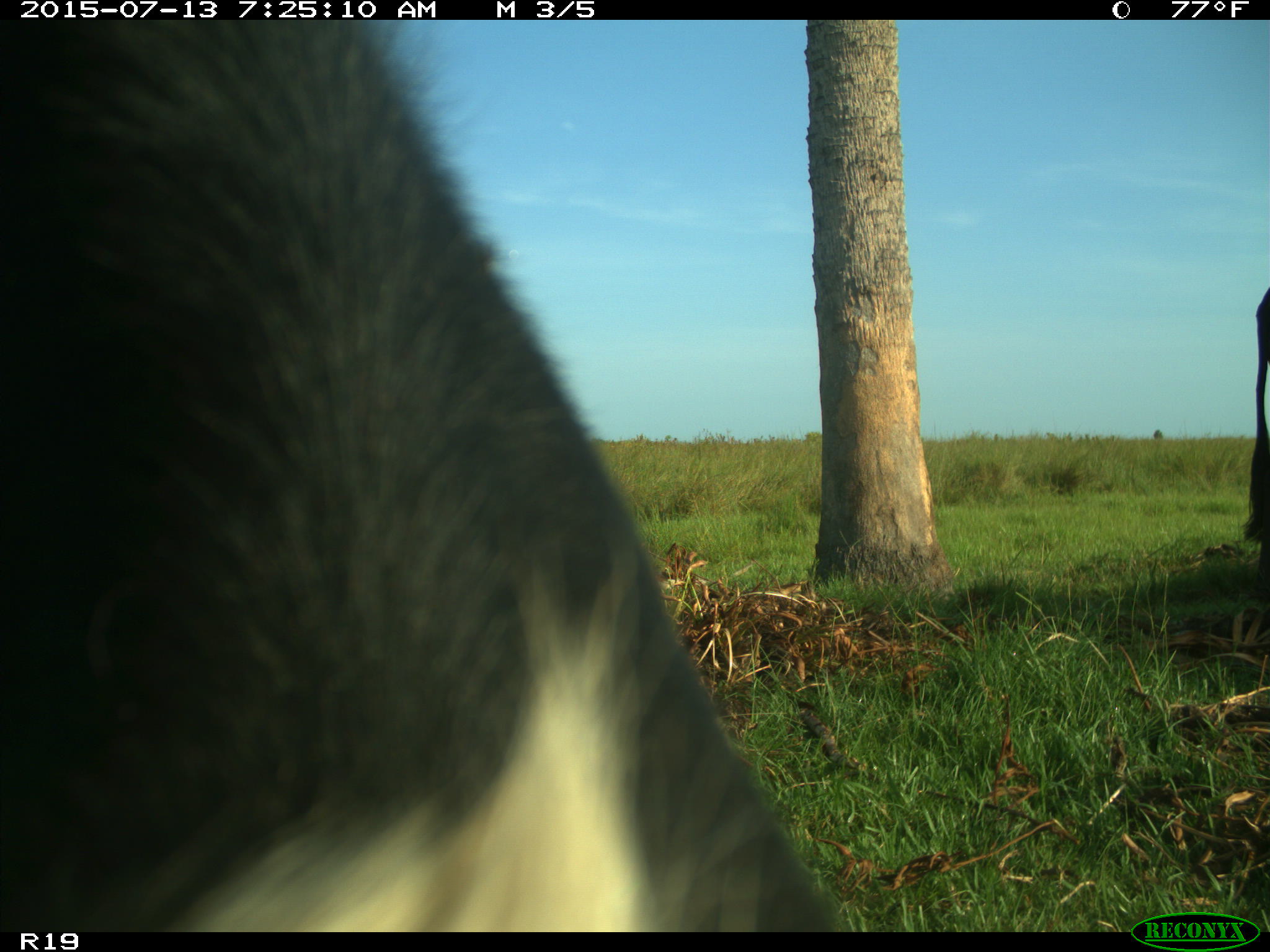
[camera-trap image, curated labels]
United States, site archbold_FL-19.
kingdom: Animalia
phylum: Chordata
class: Mammalia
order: Artiodactyla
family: Bovidae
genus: Bos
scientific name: Bos taurus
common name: domestic cow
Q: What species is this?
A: Bos taurus (domestic cow).